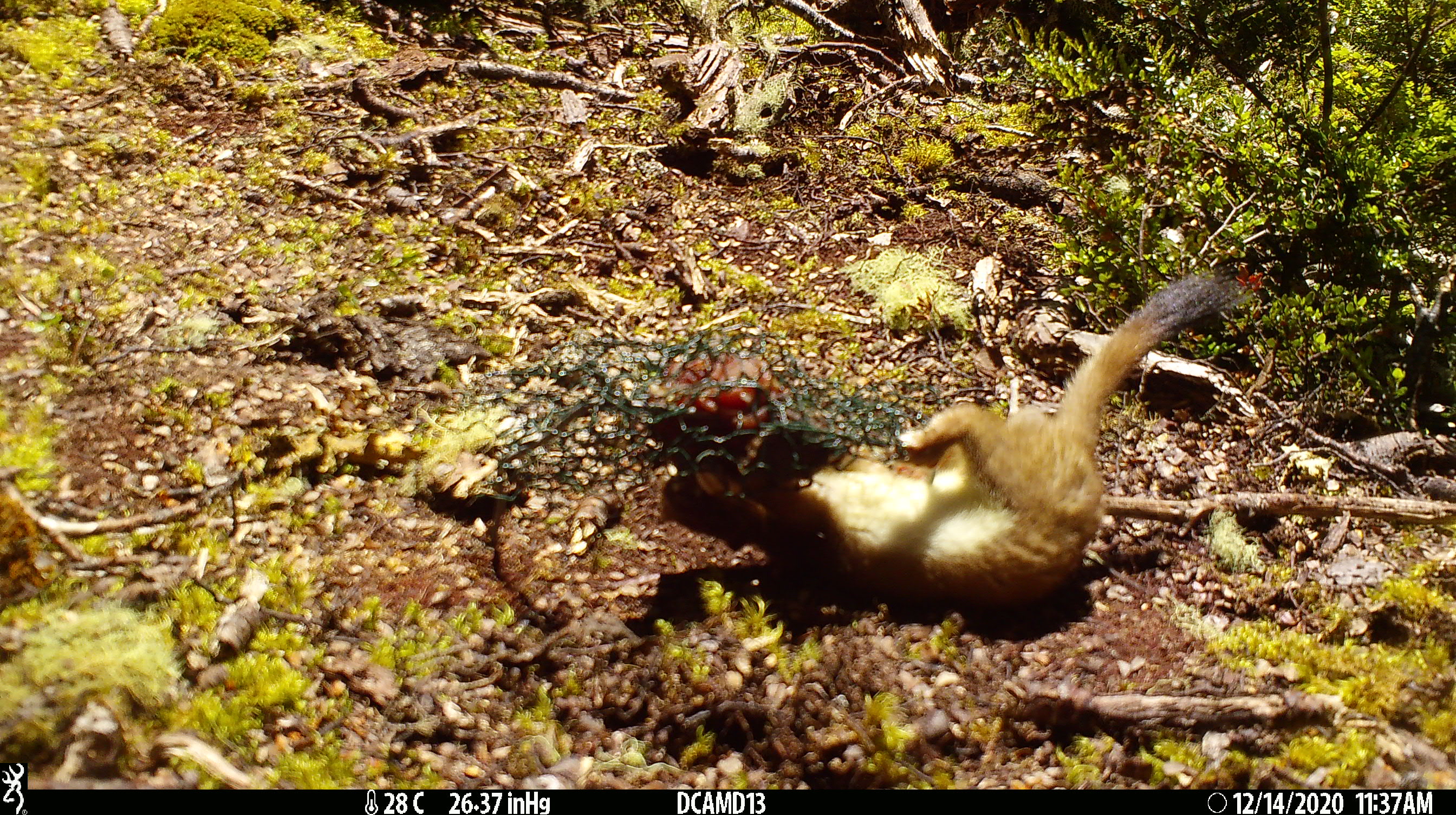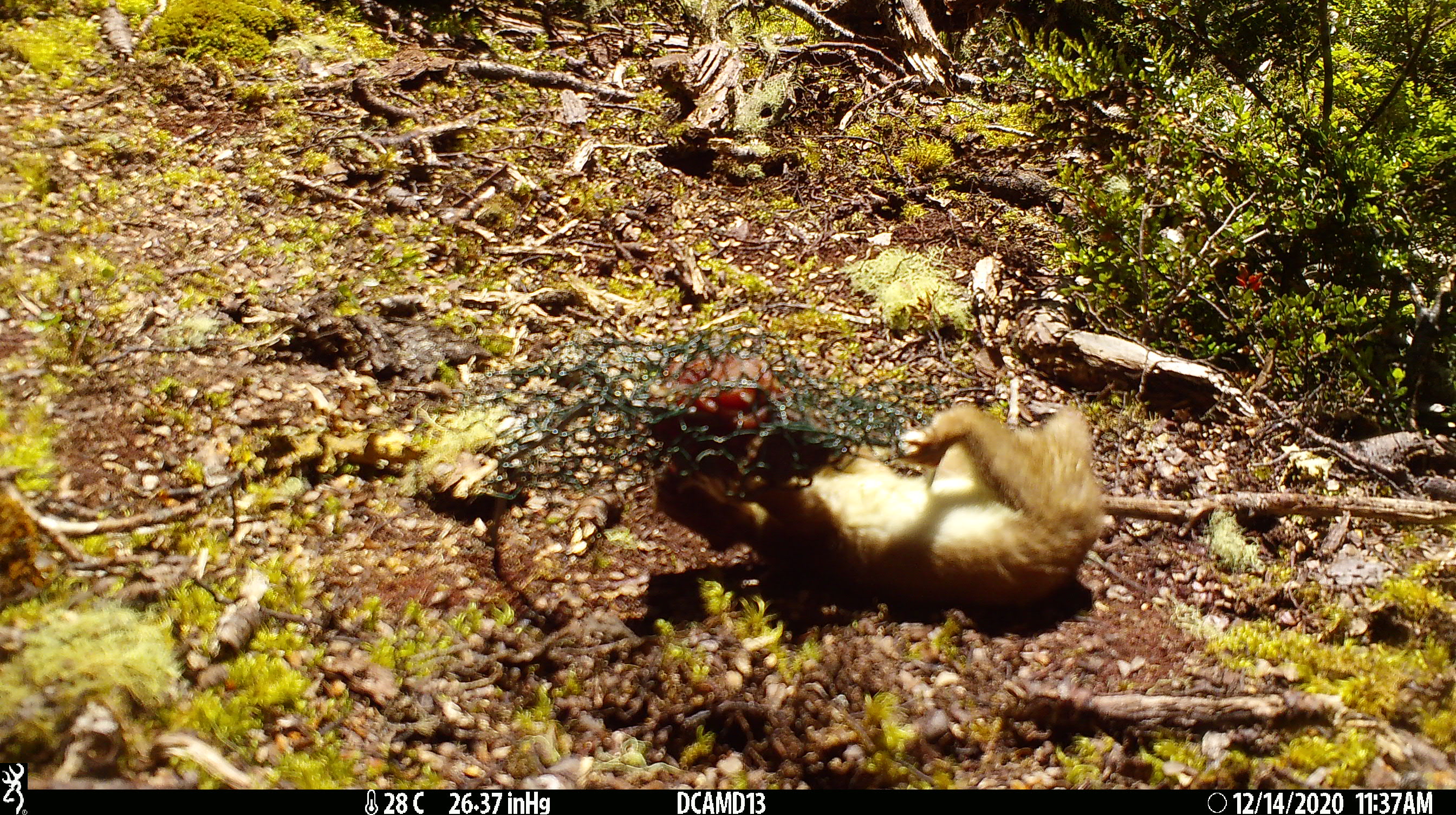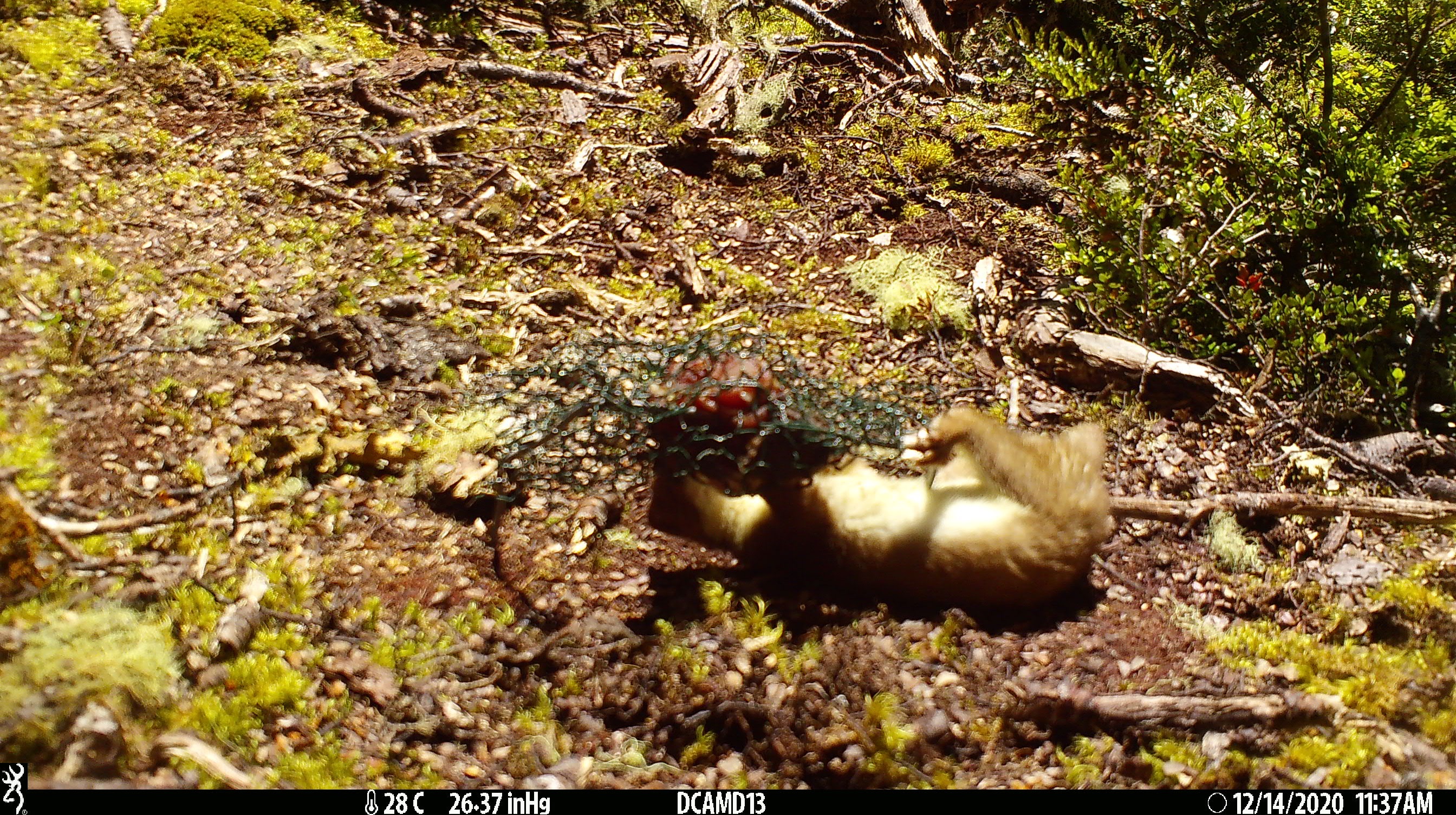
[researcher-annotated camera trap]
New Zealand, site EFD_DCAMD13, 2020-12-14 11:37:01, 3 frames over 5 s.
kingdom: Animalia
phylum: Chordata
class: Mammalia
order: Carnivora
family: Mustelidae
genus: Mustela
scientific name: Mustela erminea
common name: stoat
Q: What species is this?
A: Stoat (Mustela erminea).